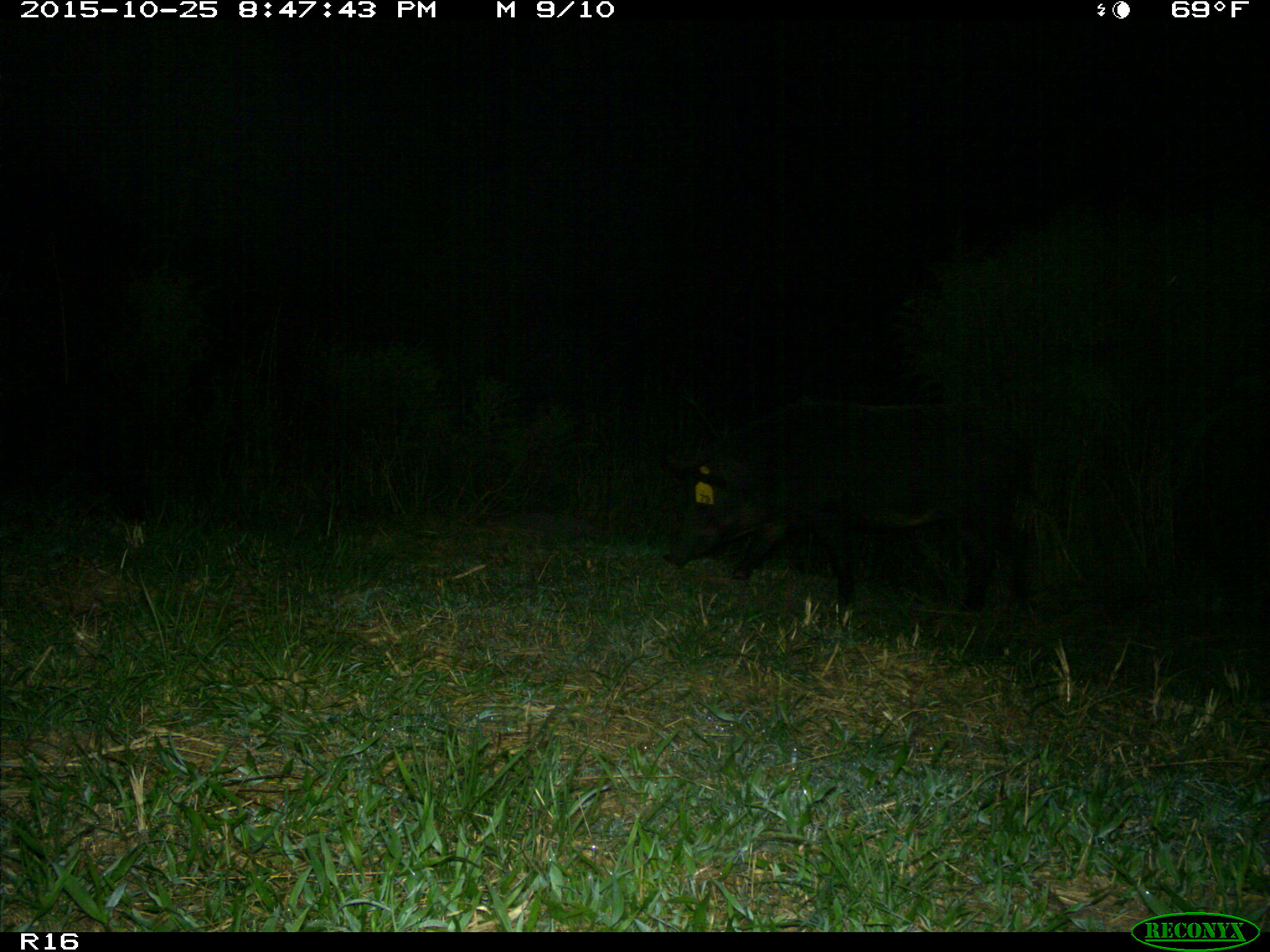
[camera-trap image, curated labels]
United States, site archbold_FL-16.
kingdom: Animalia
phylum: Chordata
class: Mammalia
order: Artiodactyla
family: Suidae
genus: Sus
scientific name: Sus scrofa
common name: wild boar